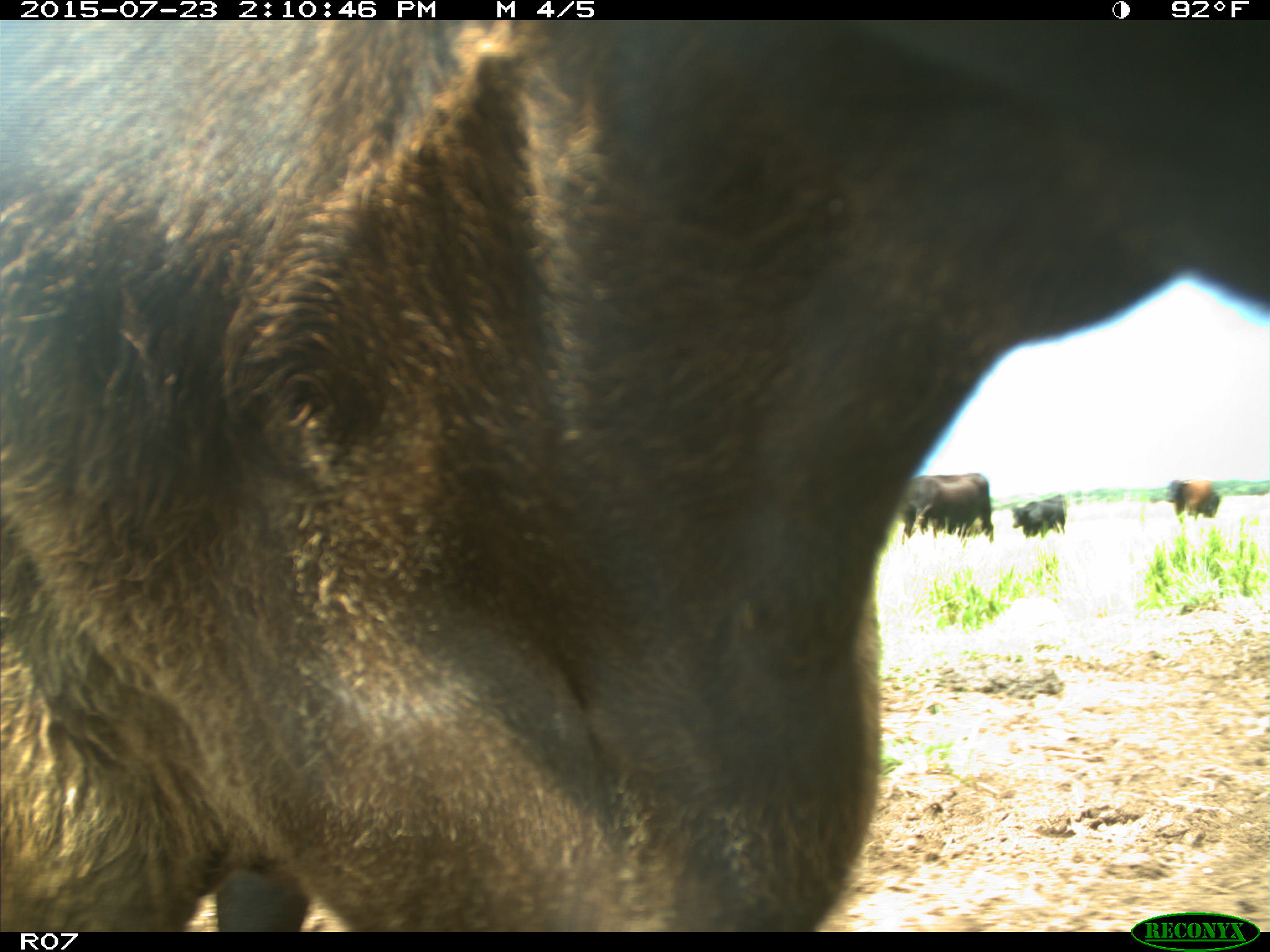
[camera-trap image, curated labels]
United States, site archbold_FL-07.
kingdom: Animalia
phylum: Chordata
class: Mammalia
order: Artiodactyla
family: Bovidae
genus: Bos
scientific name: Bos taurus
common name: domestic cow